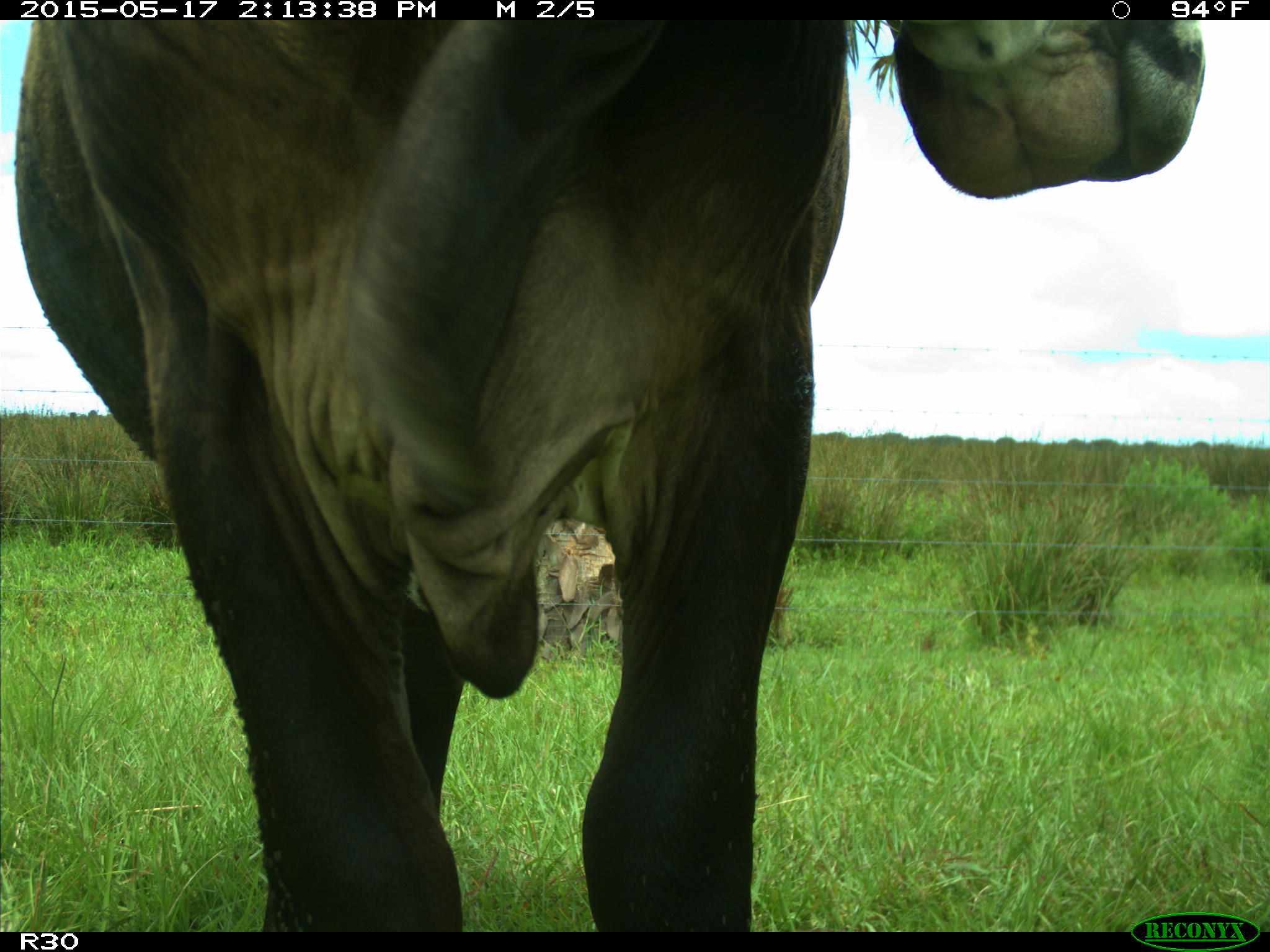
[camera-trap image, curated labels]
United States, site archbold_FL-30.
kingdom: Animalia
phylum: Chordata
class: Mammalia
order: Artiodactyla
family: Bovidae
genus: Bos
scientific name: Bos taurus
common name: domestic cow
Bos taurus (domestic cow).